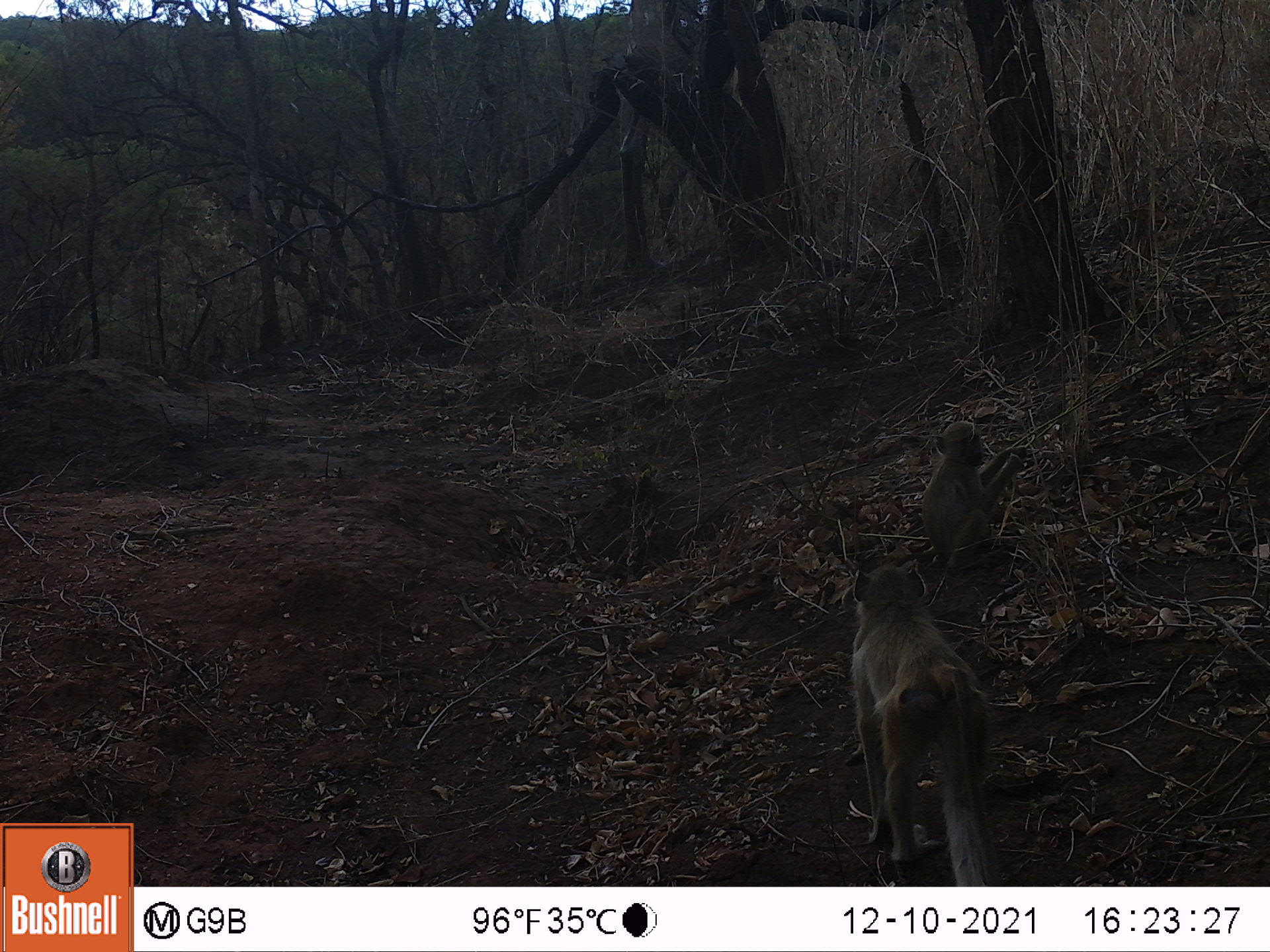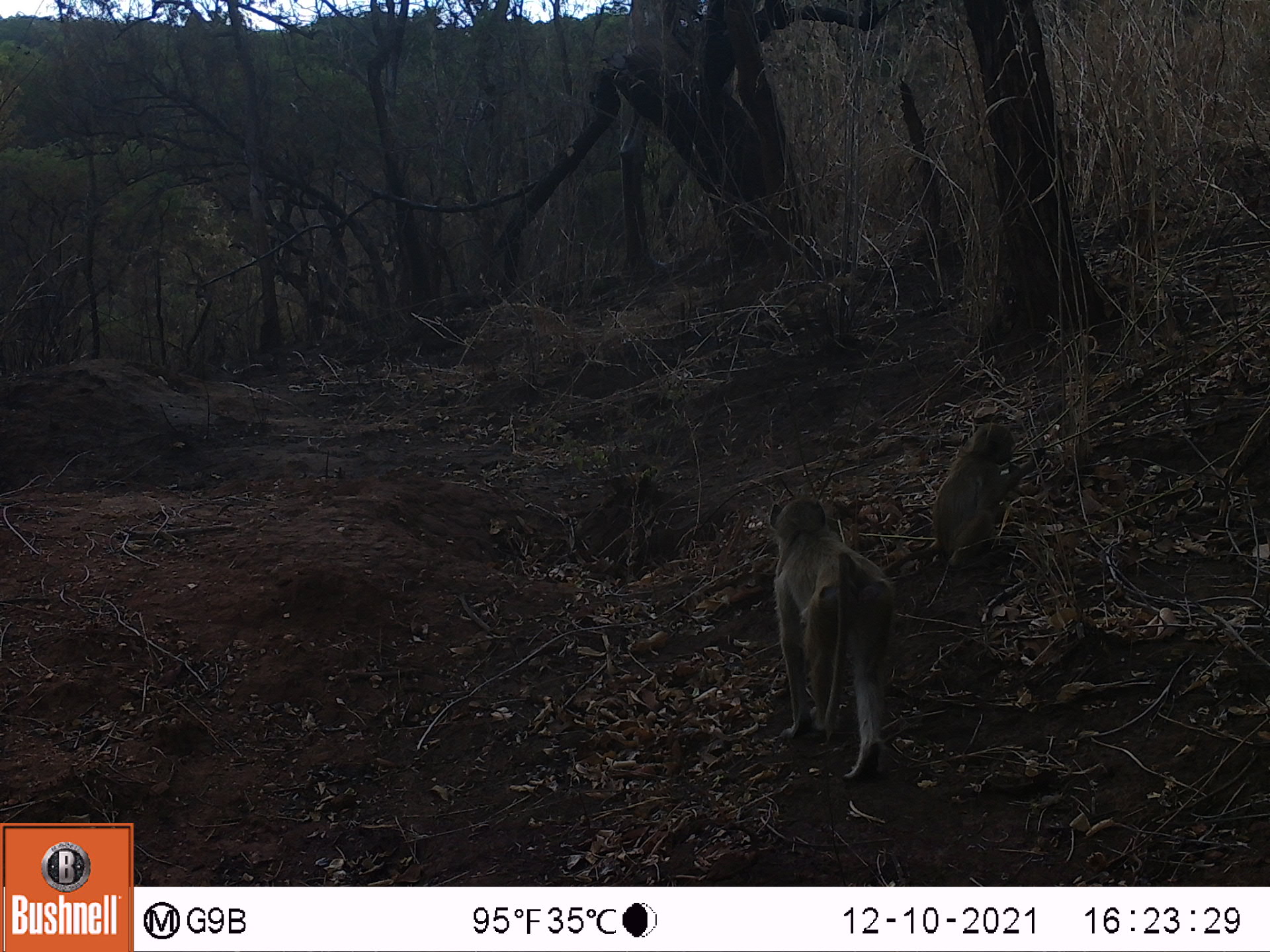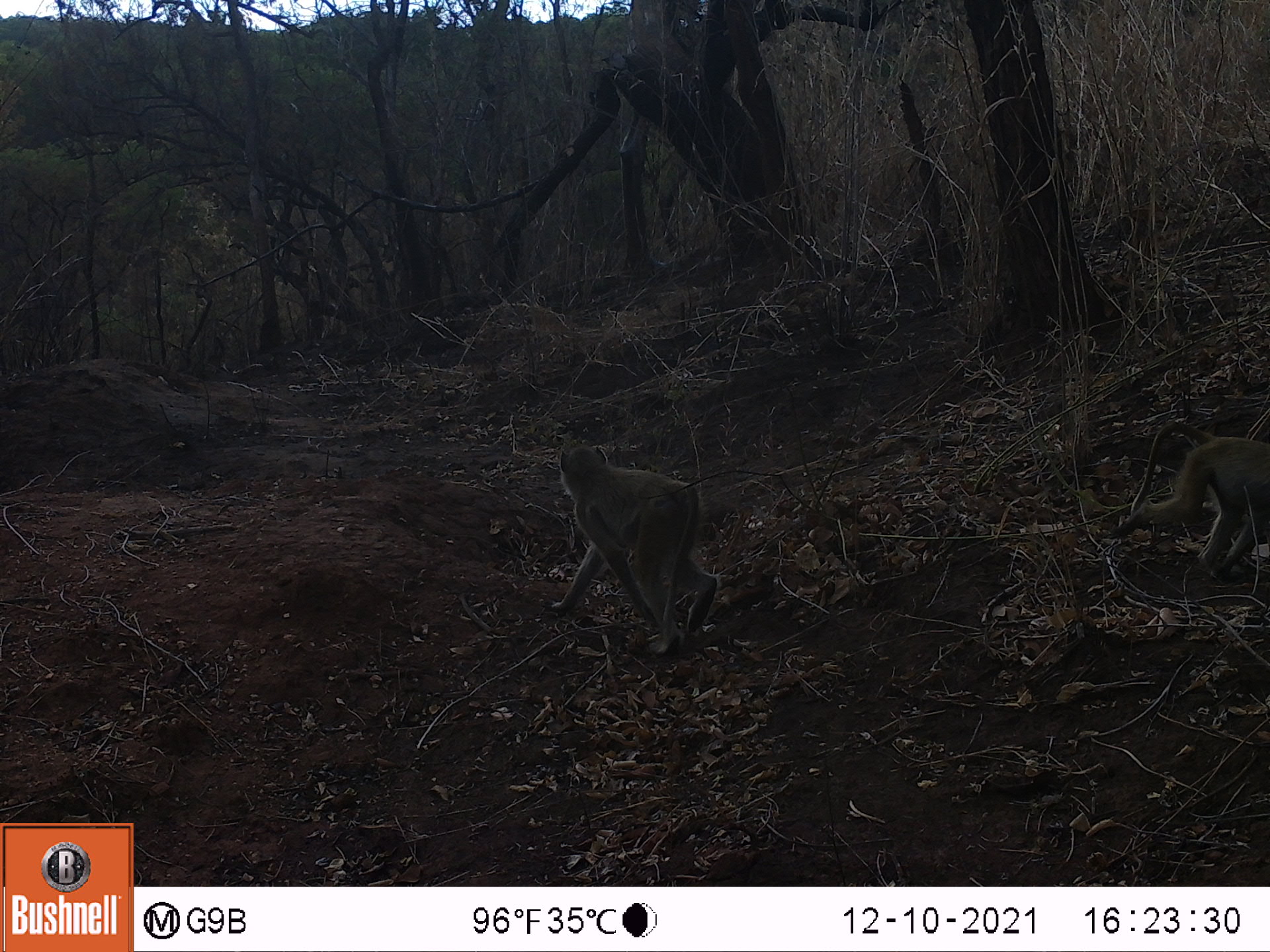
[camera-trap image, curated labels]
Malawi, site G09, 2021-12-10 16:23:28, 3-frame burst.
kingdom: Animalia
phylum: Chordata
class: Mammalia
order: Primates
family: Cercopithecidae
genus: Papio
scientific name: Papio cynocephalus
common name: yellow baboon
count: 2